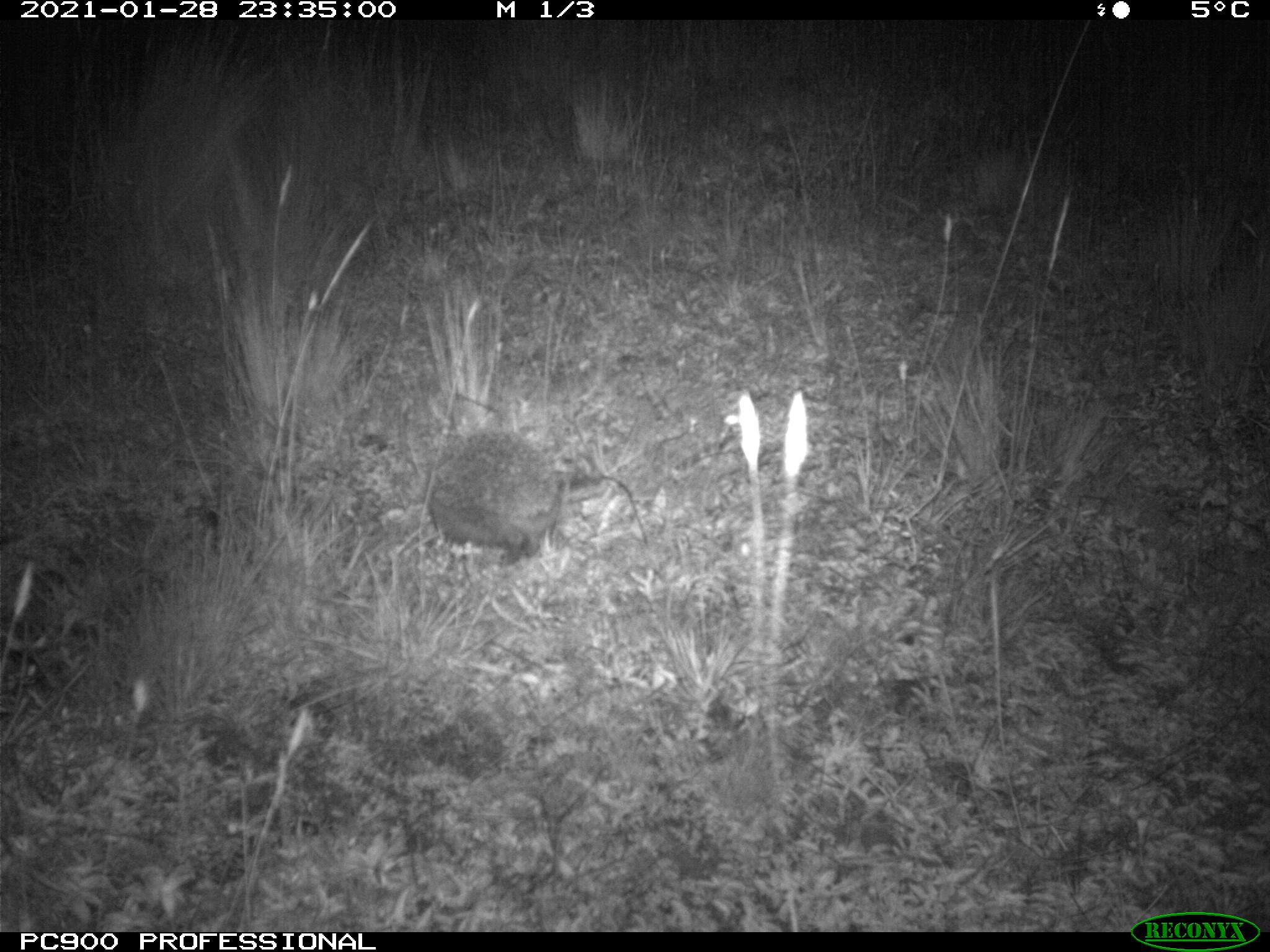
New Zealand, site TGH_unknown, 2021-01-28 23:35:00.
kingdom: Animalia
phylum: Chordata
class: Mammalia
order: Eulipotyphla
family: Erinaceidae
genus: Erinaceus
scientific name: Erinaceus europaeus europaeus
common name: european hedgehog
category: hedgehog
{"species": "hedgehog (european hedgehog) (Erinaceus europaeus europaeus)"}